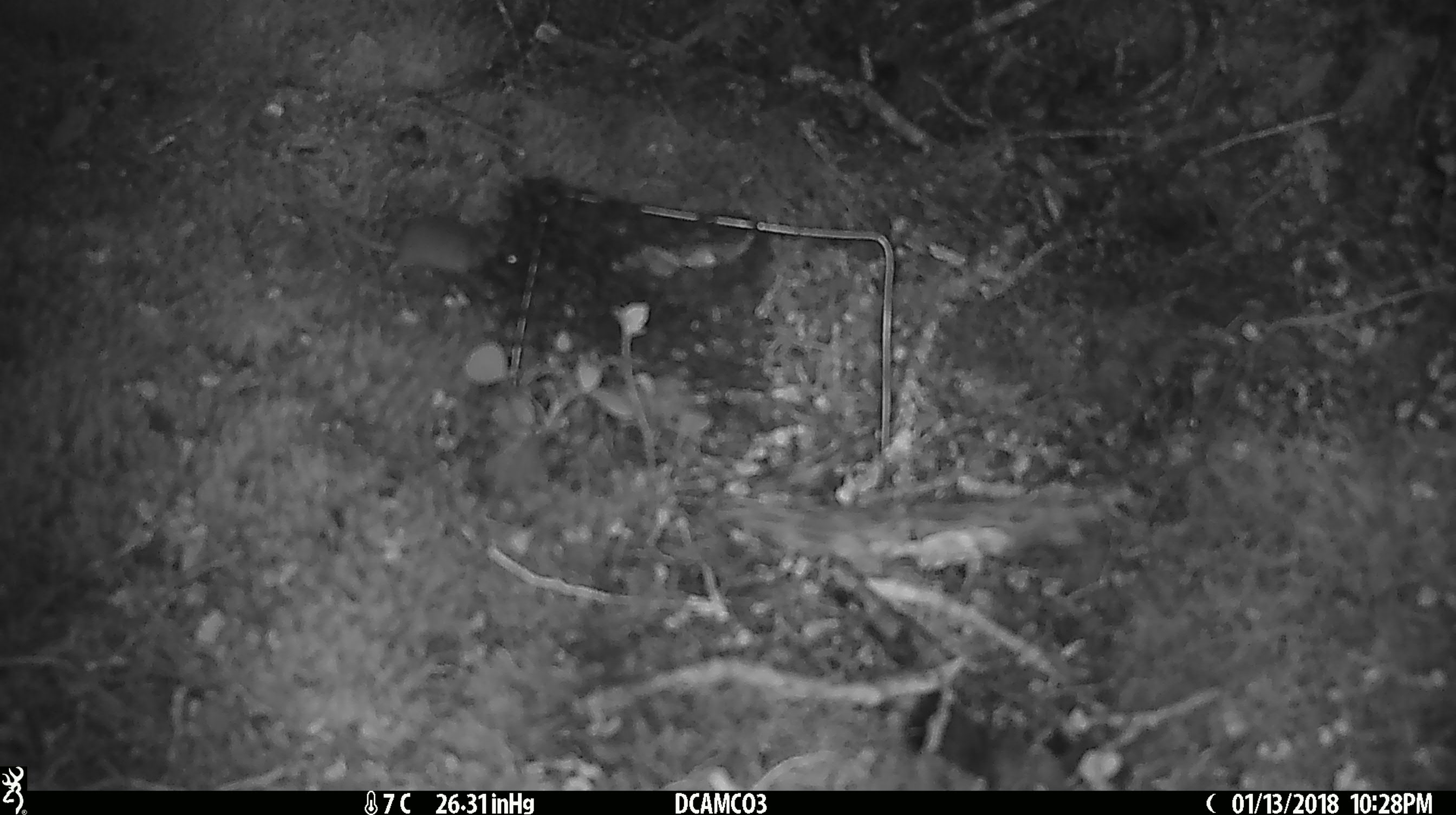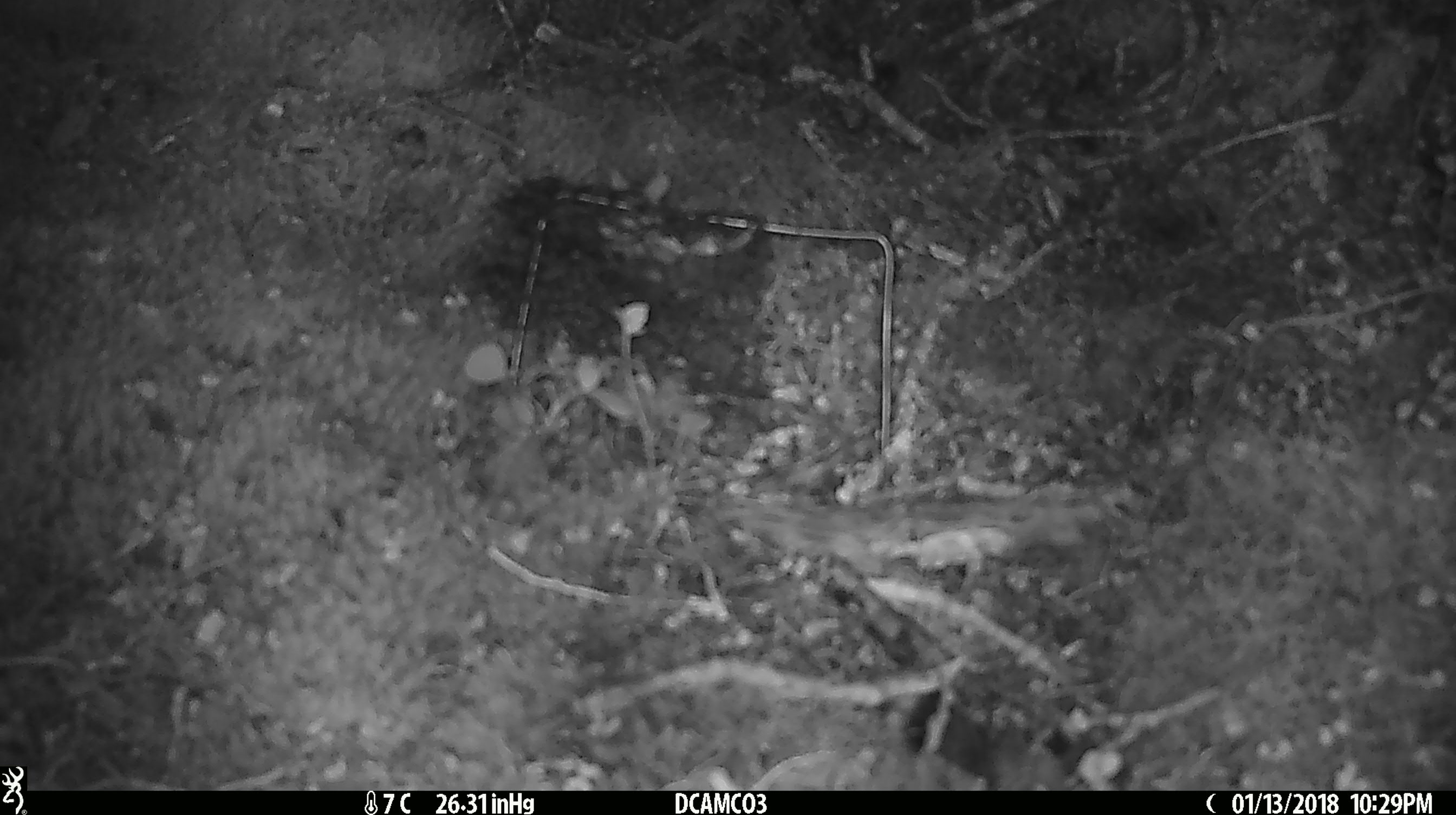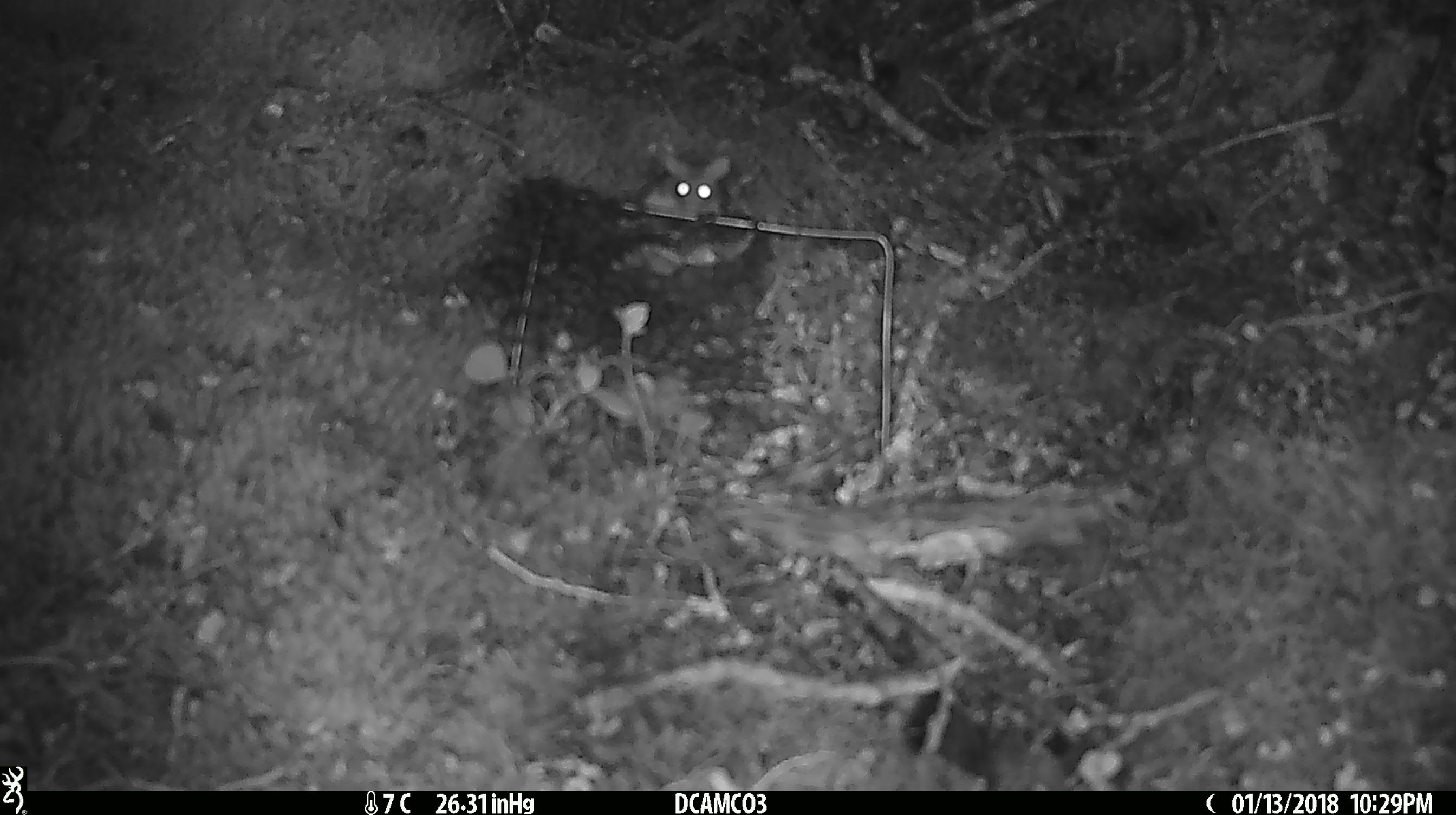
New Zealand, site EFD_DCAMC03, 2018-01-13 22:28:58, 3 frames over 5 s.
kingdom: Animalia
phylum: Chordata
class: Mammalia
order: Rodentia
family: Muridae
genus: Mus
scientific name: Mus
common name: mouse